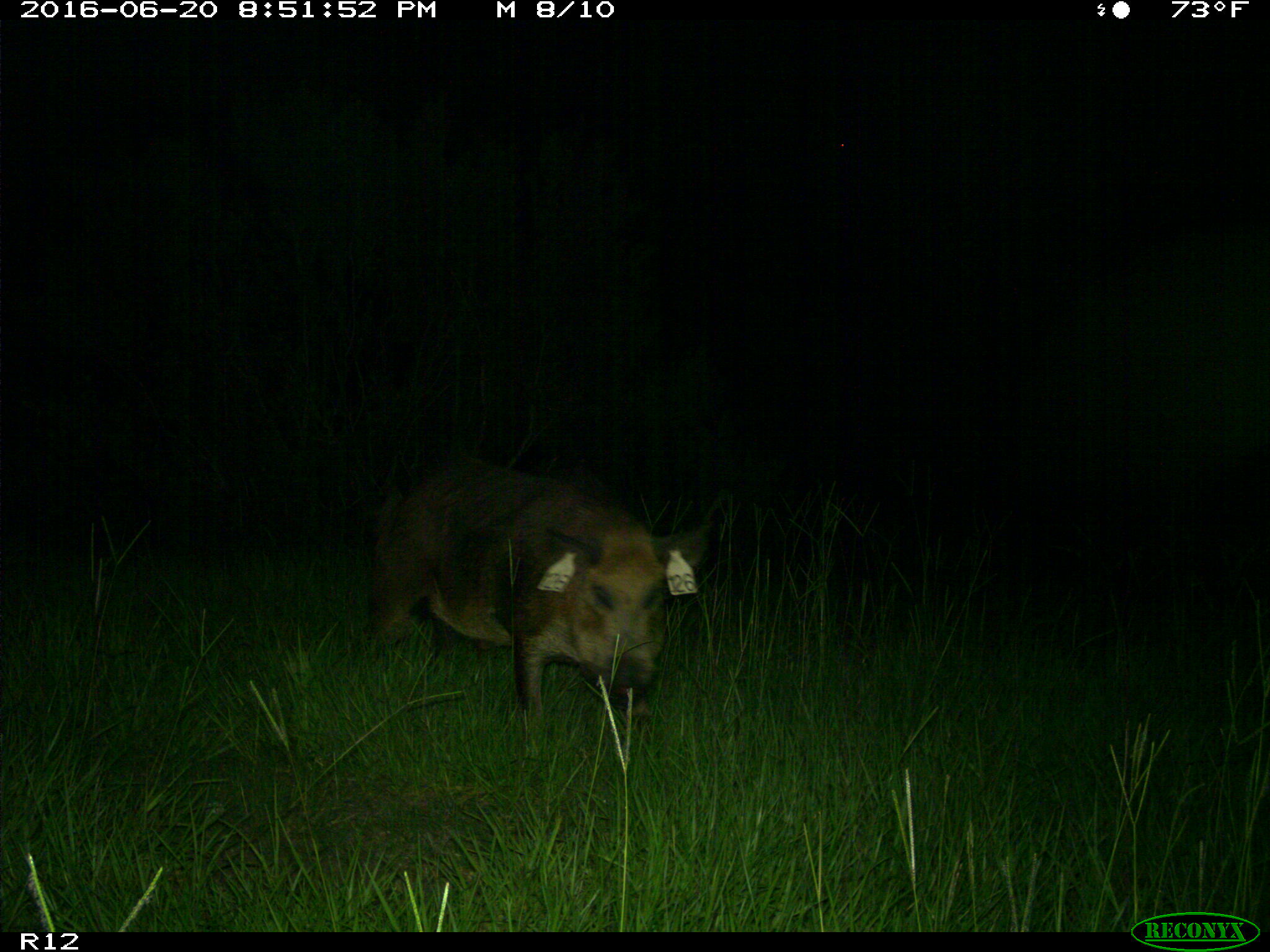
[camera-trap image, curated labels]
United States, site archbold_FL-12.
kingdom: Animalia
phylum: Chordata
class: Mammalia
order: Artiodactyla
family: Suidae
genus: Sus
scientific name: Sus scrofa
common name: wild boar